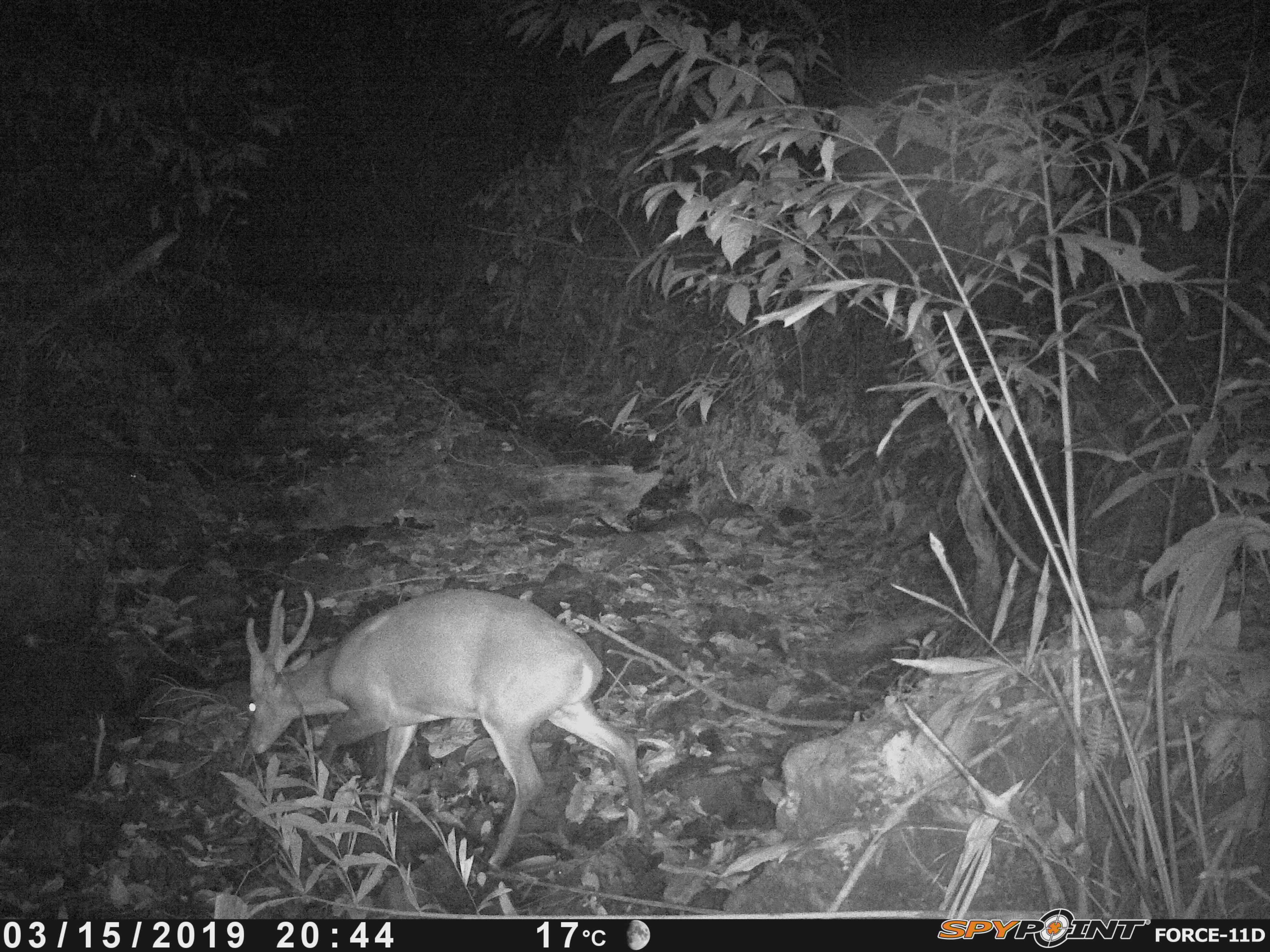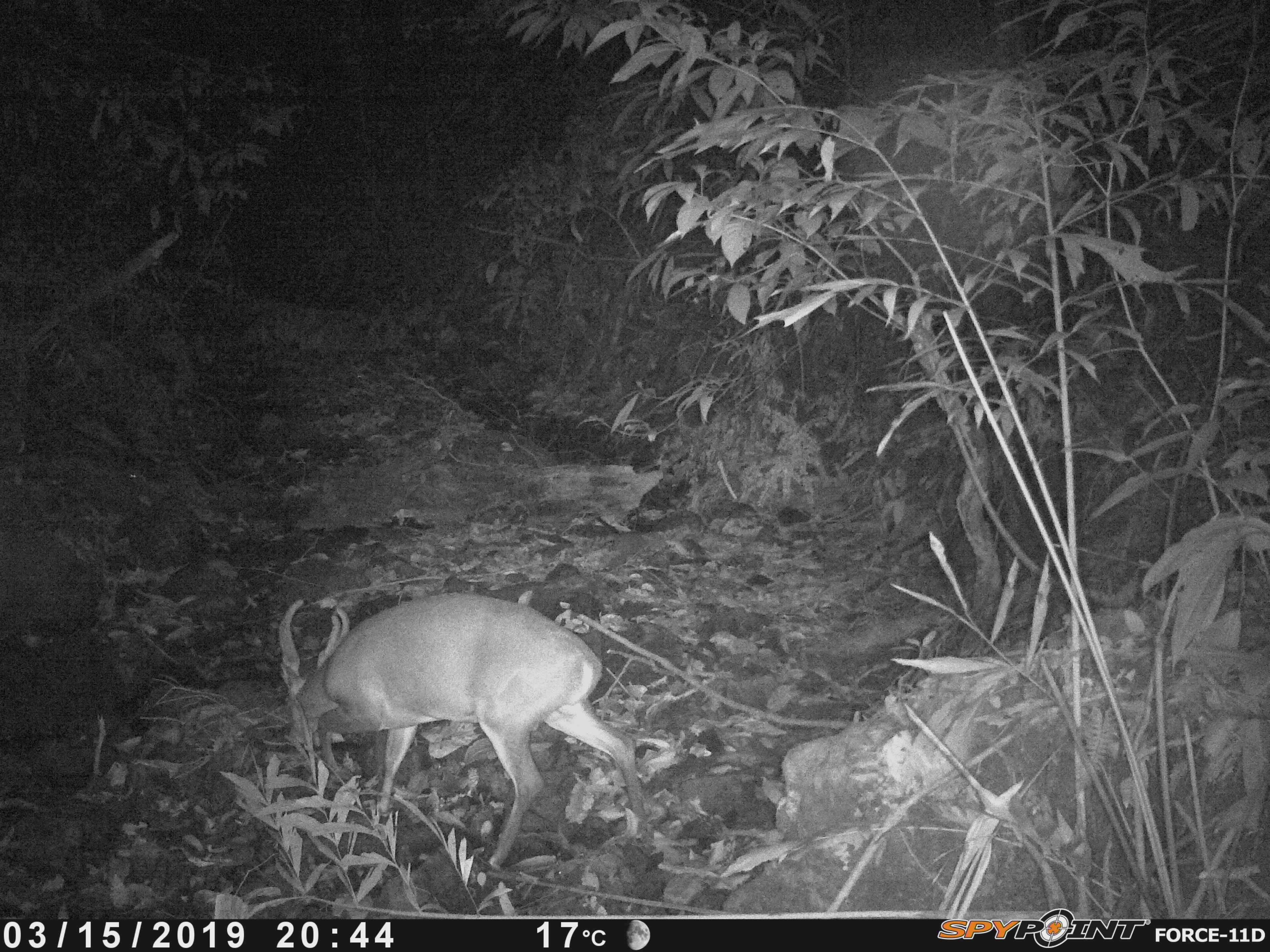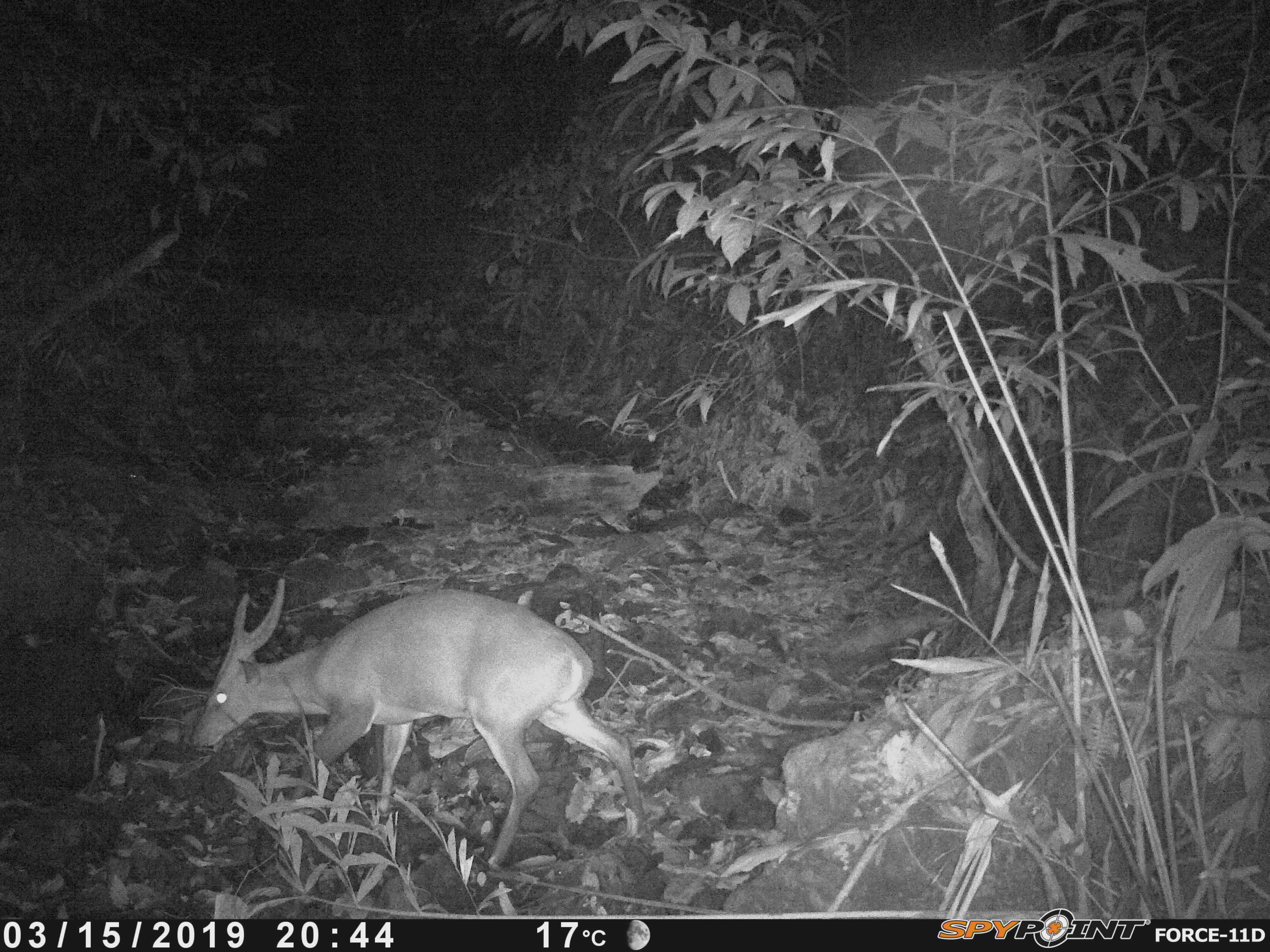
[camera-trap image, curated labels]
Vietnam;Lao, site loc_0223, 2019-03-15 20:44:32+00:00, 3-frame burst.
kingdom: Animalia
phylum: Chordata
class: Mammalia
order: Artiodactyla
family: Cervidae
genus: Muntiacus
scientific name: Muntiacus vuquangensis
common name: large-antlered muntjac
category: large antlered muntjac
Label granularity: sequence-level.